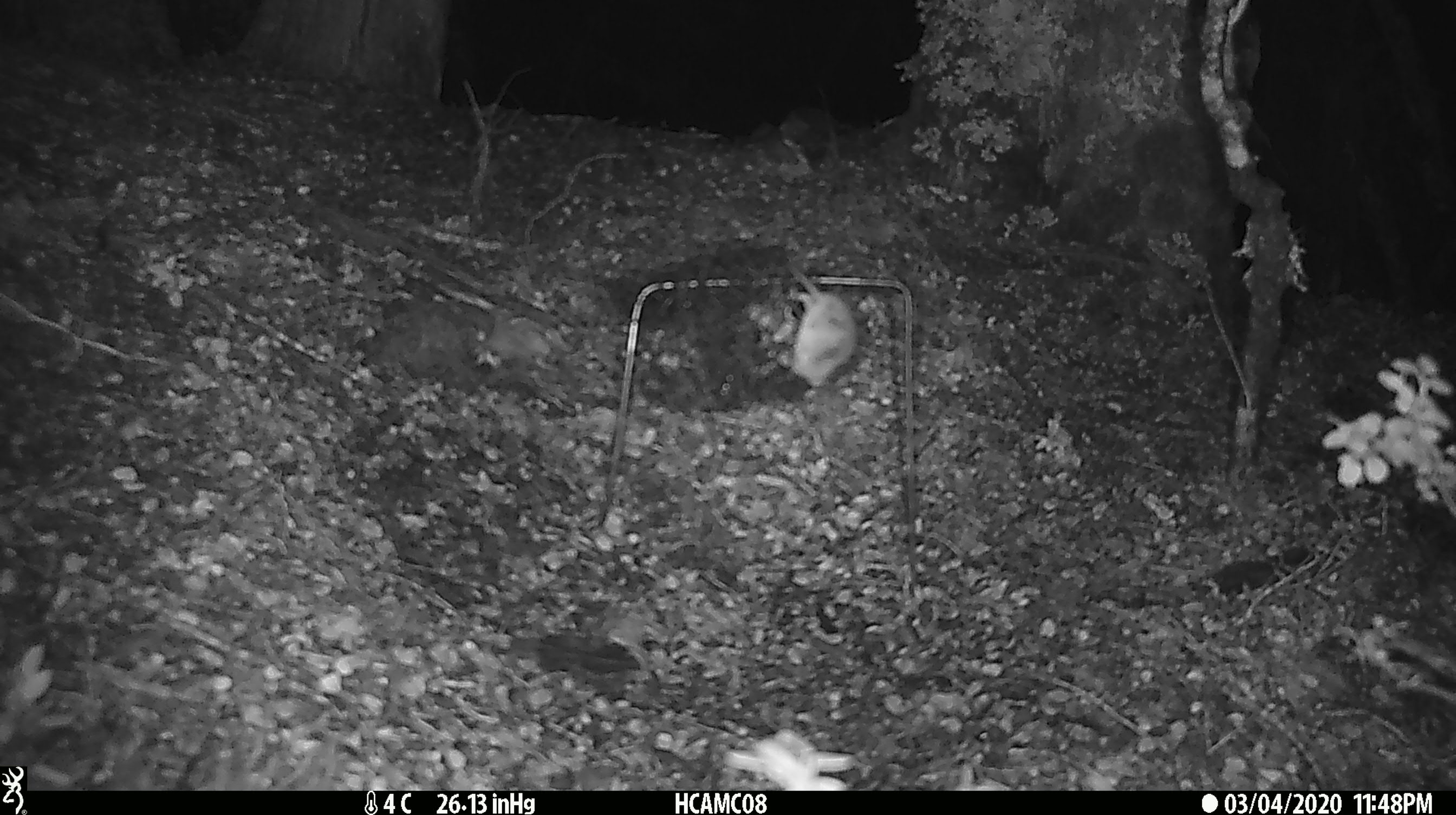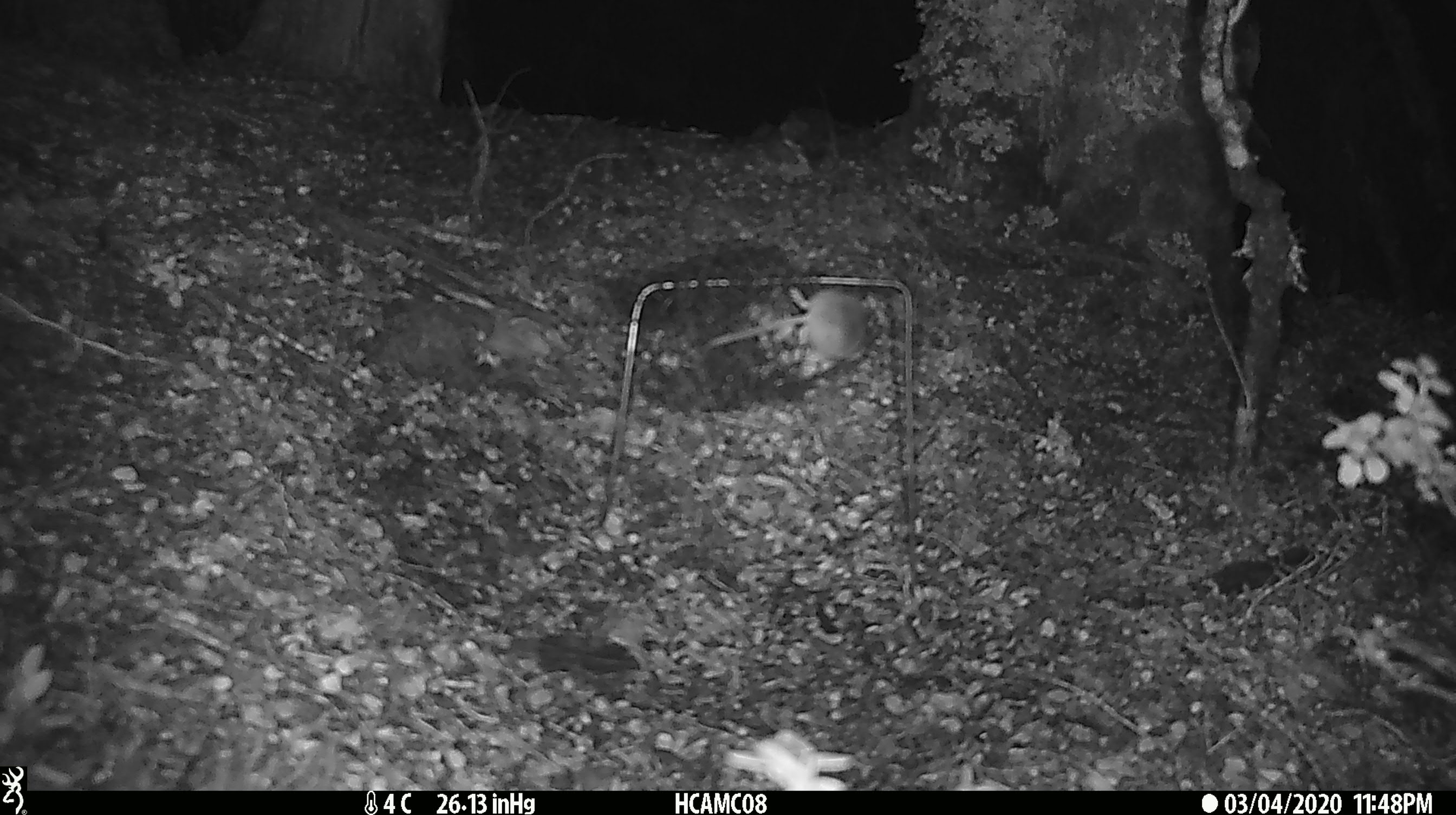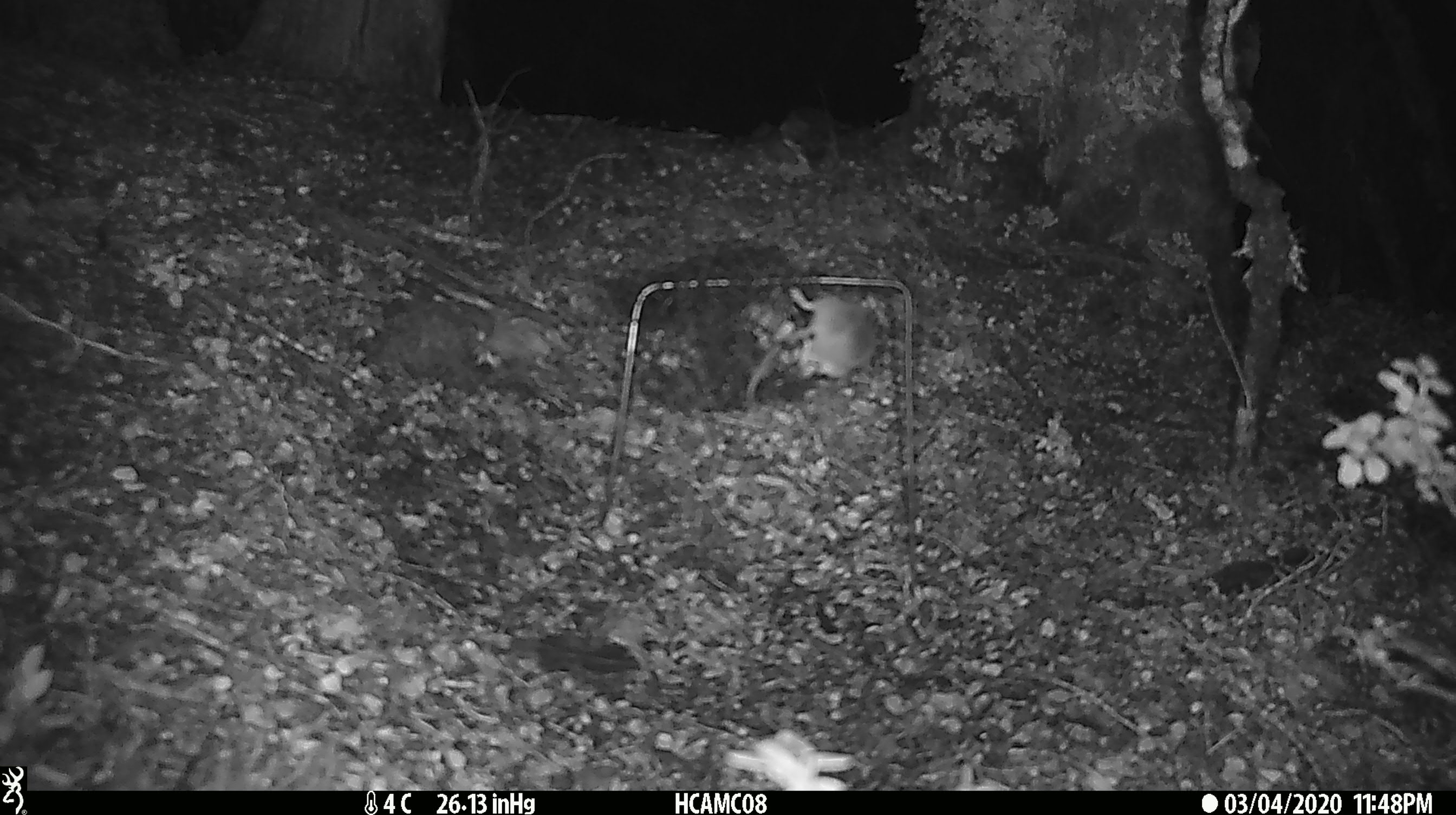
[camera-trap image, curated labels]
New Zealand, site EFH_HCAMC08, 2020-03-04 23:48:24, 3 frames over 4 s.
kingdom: Animalia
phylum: Chordata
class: Mammalia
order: Rodentia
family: Muridae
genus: Mus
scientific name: Mus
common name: mouse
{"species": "mouse (Mus)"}